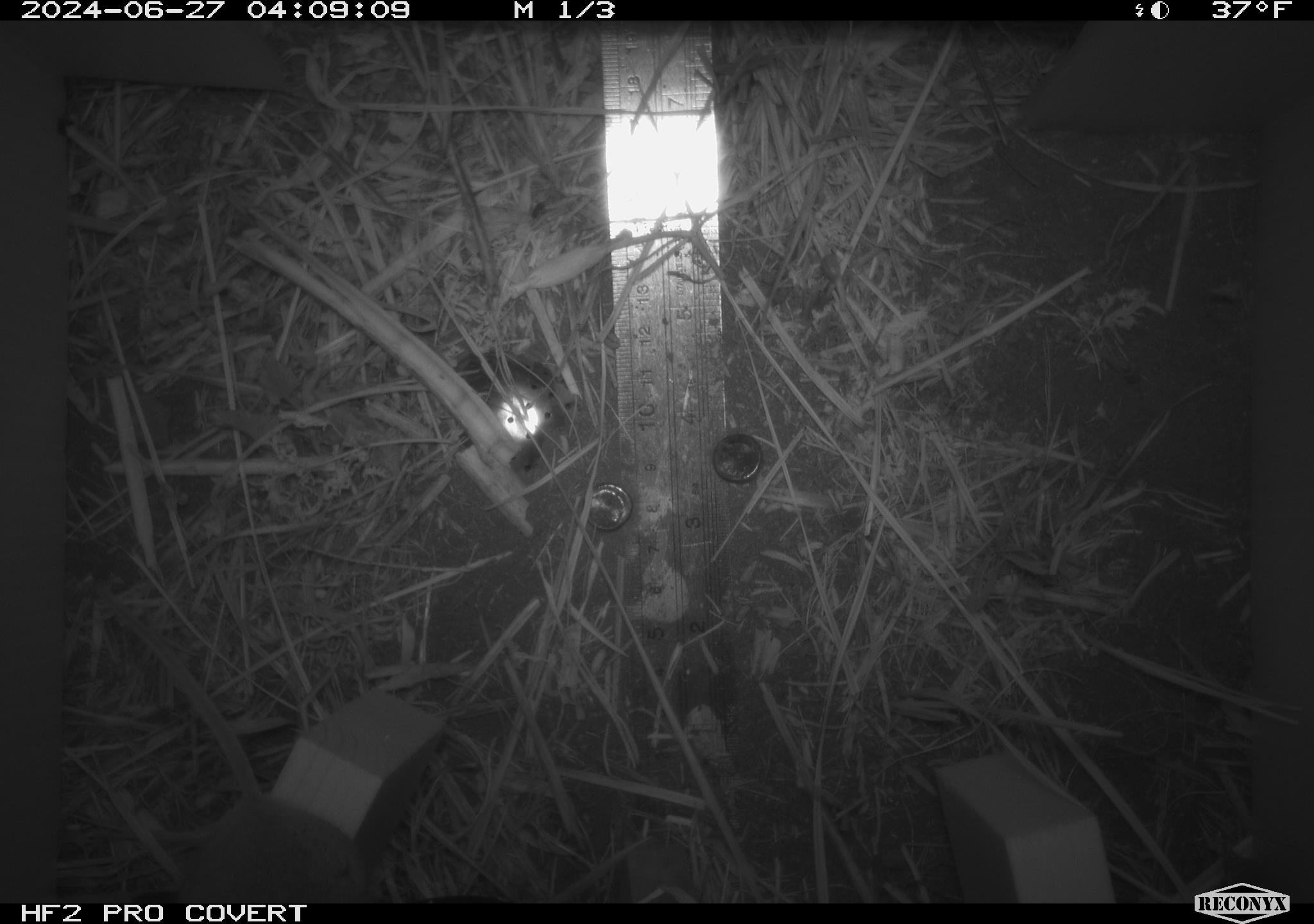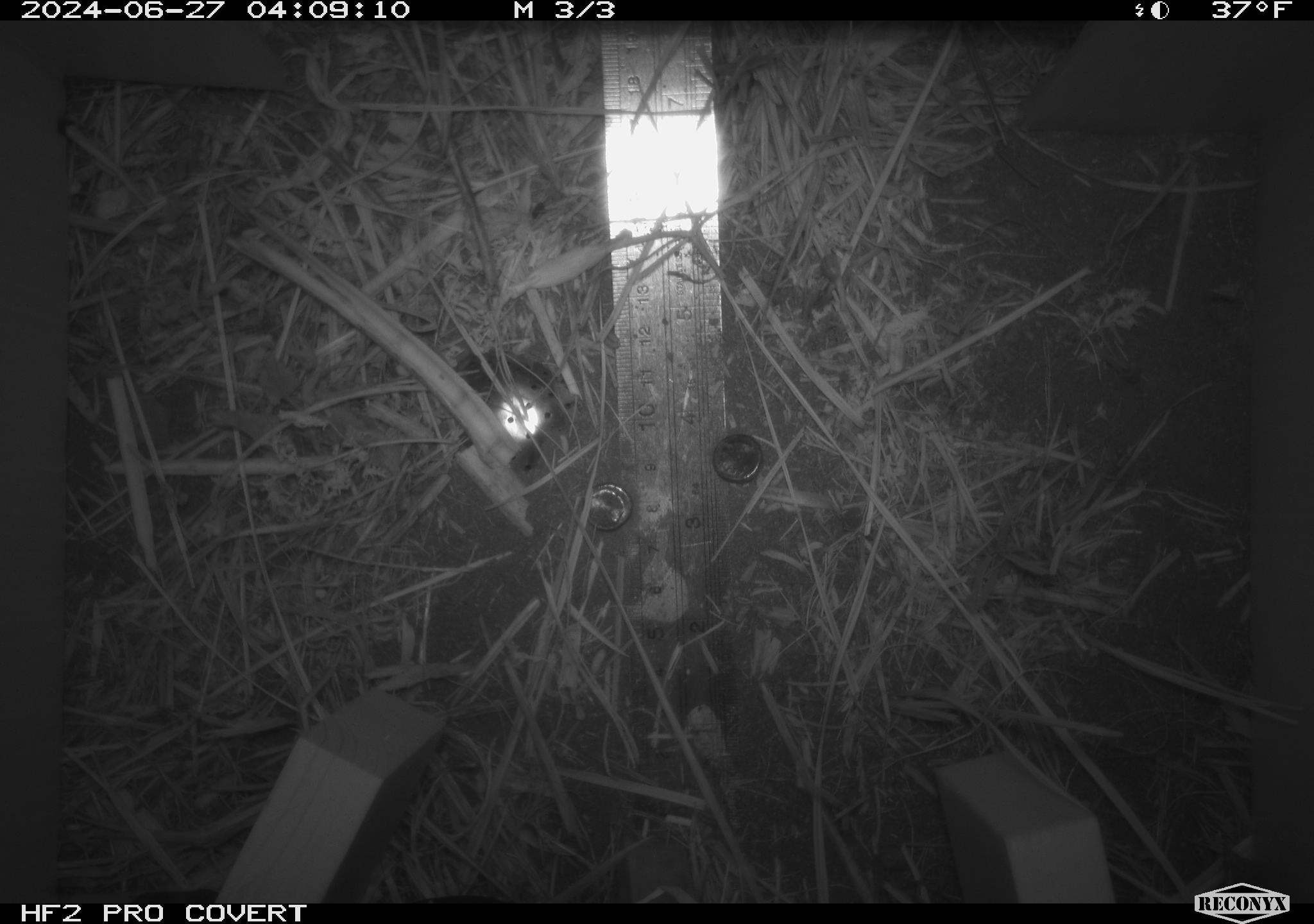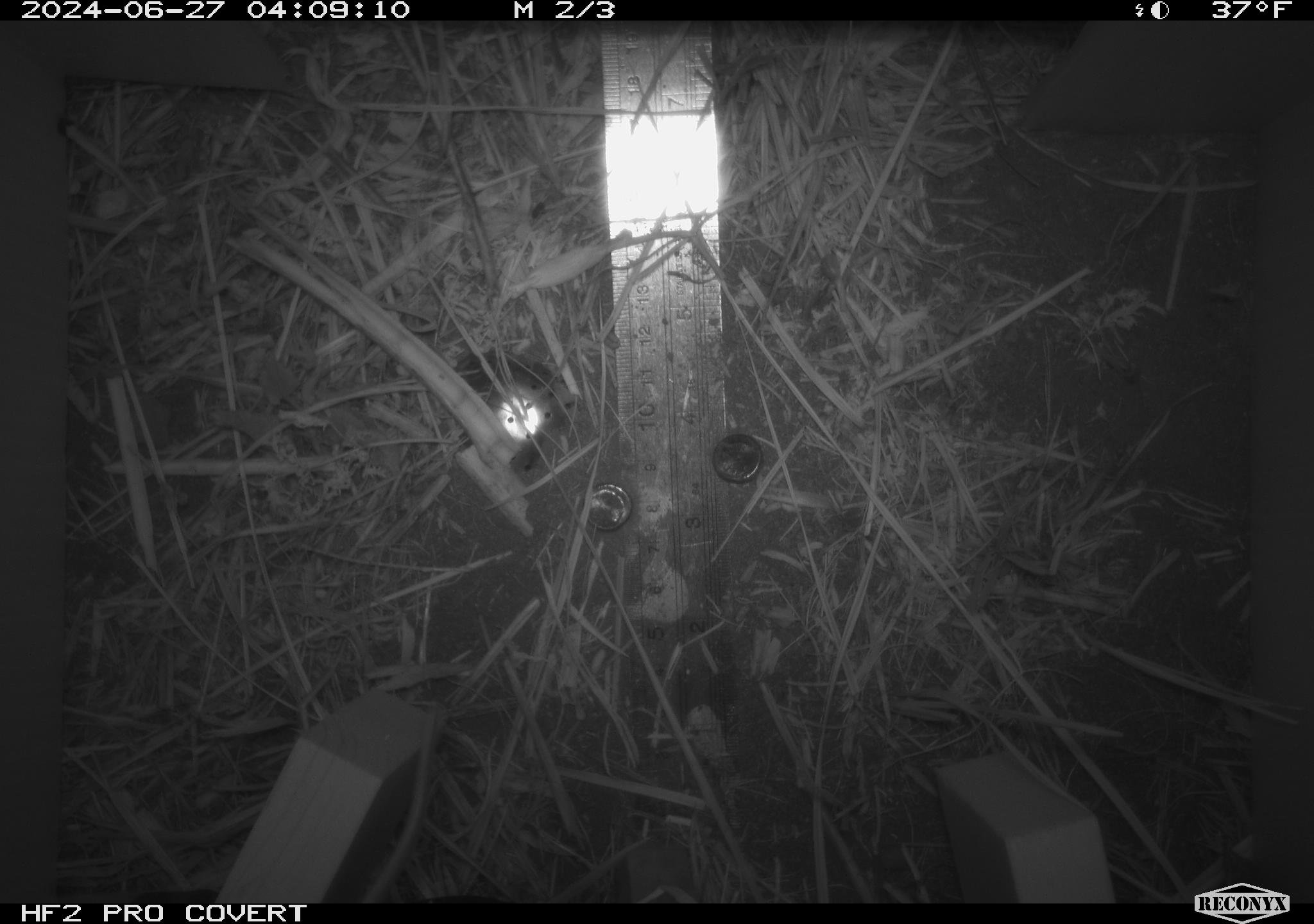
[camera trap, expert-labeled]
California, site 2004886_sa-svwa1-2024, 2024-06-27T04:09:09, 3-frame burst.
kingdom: Animalia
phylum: Chordata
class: Mammalia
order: Rodentia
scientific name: Rodentia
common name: mouse species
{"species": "mouse species (Rodentia)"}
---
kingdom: Animalia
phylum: Arthropoda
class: Malacostraca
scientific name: Malacostraca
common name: amphipods, crabs, isopods, krill, lobsters and shrimps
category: malacostracan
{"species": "malacostracan (amphipods, crabs, isopods, krill, lobsters and shrimps) (Malacostraca)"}